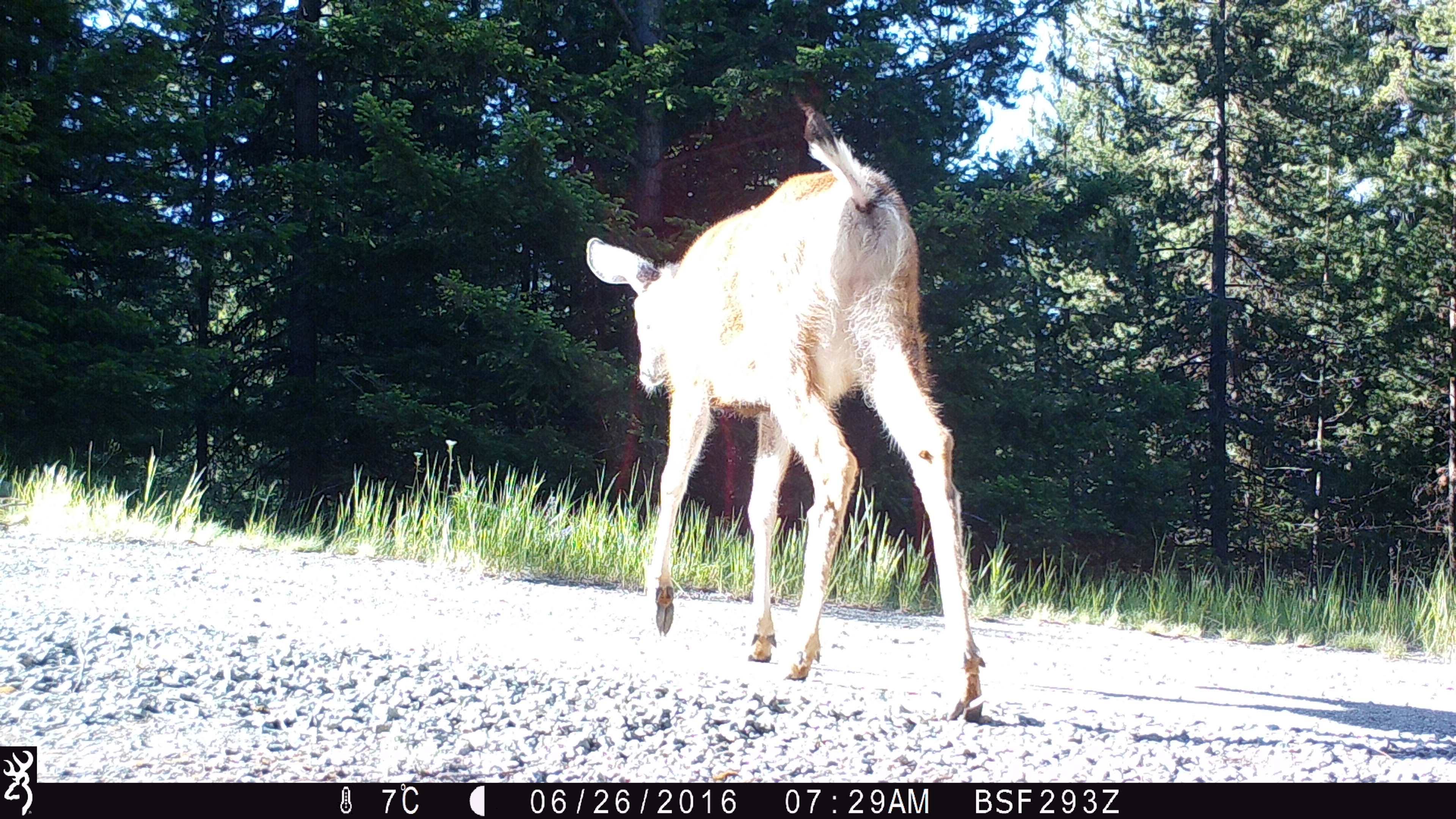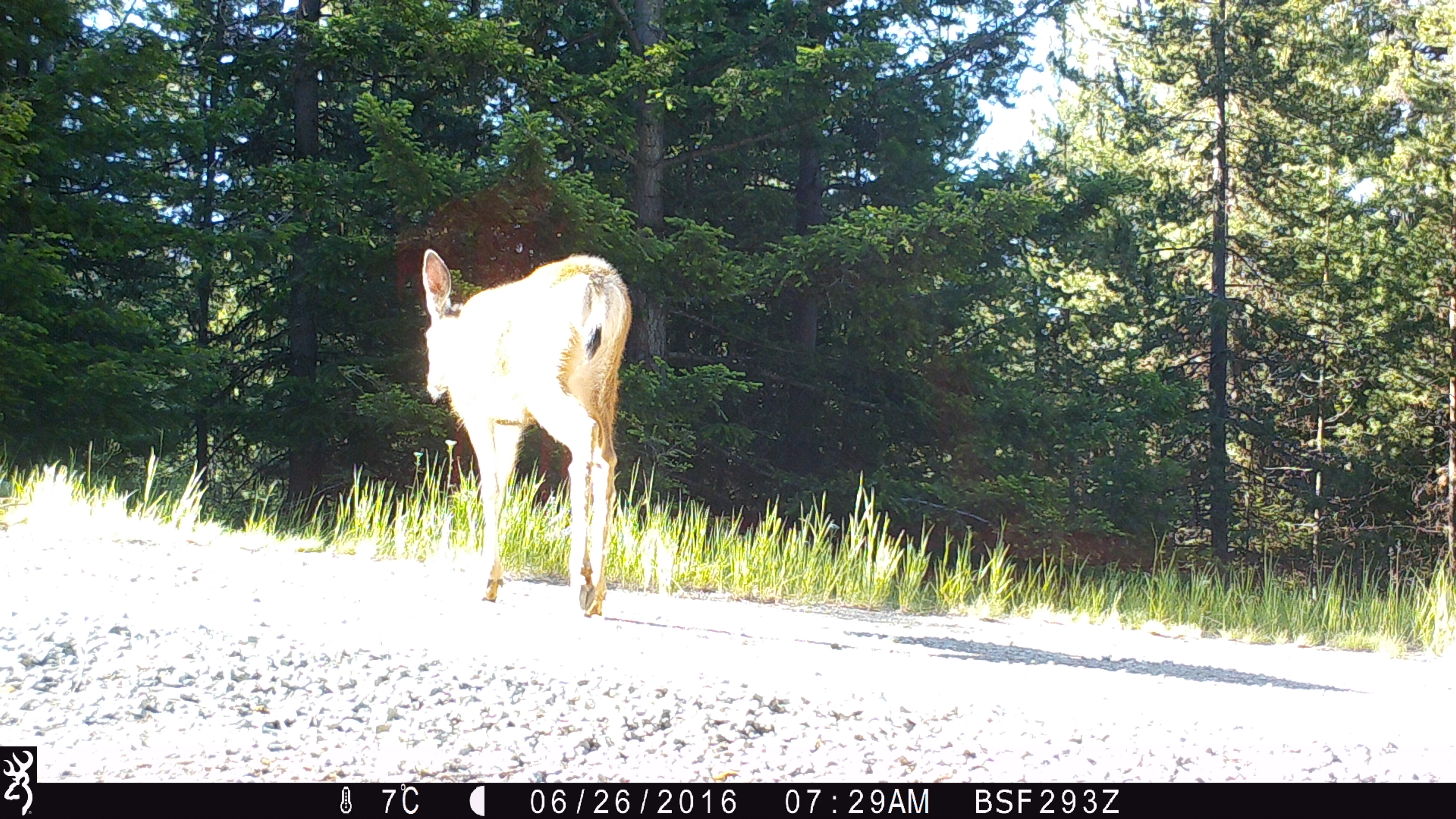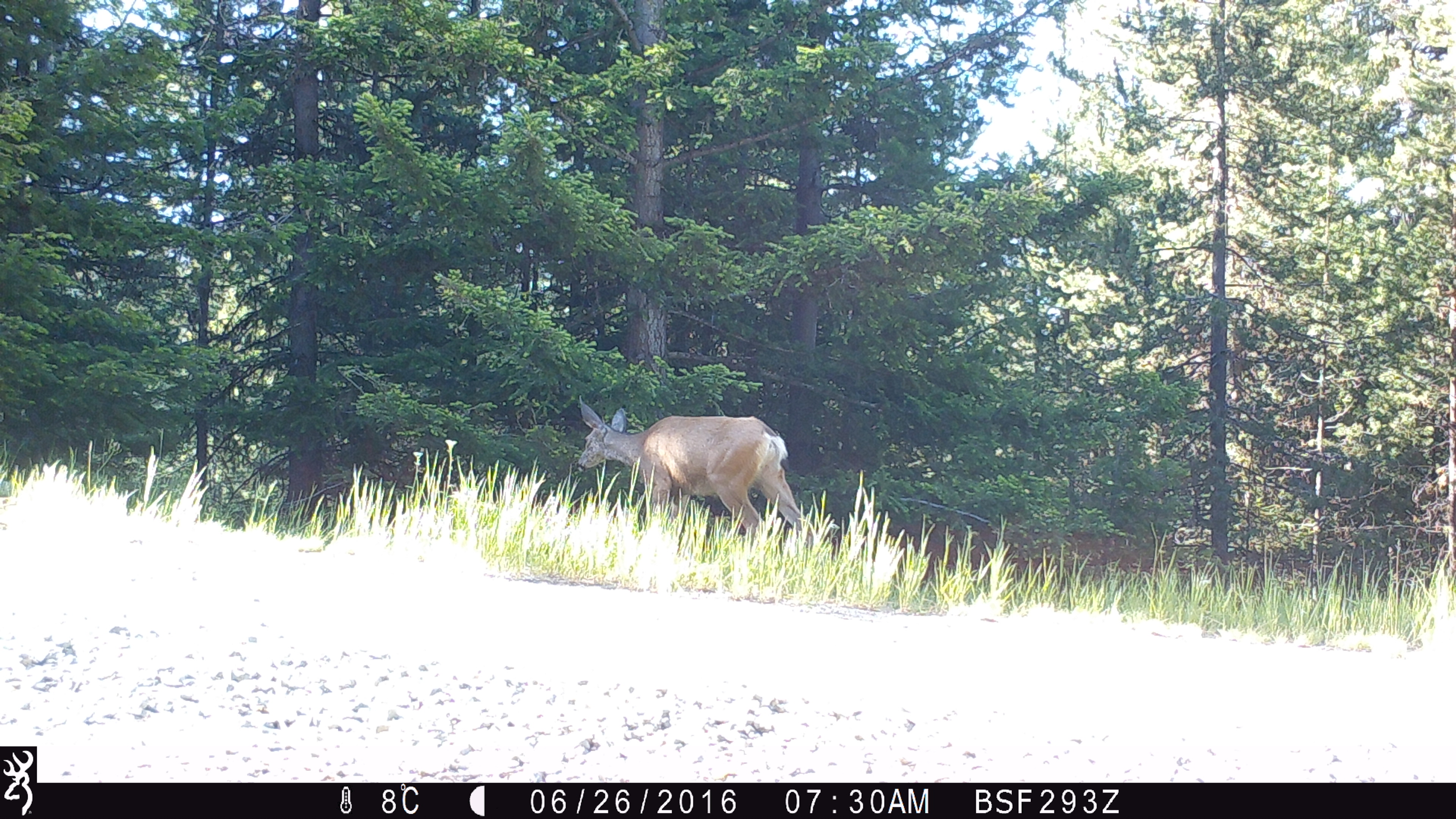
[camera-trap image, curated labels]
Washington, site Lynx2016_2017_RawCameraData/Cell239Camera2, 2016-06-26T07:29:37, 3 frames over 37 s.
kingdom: Animalia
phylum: Chordata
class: Mammalia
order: Artiodactyla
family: Cervidae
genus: Odocoileus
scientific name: Odocoileus hemionus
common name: mule deer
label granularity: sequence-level